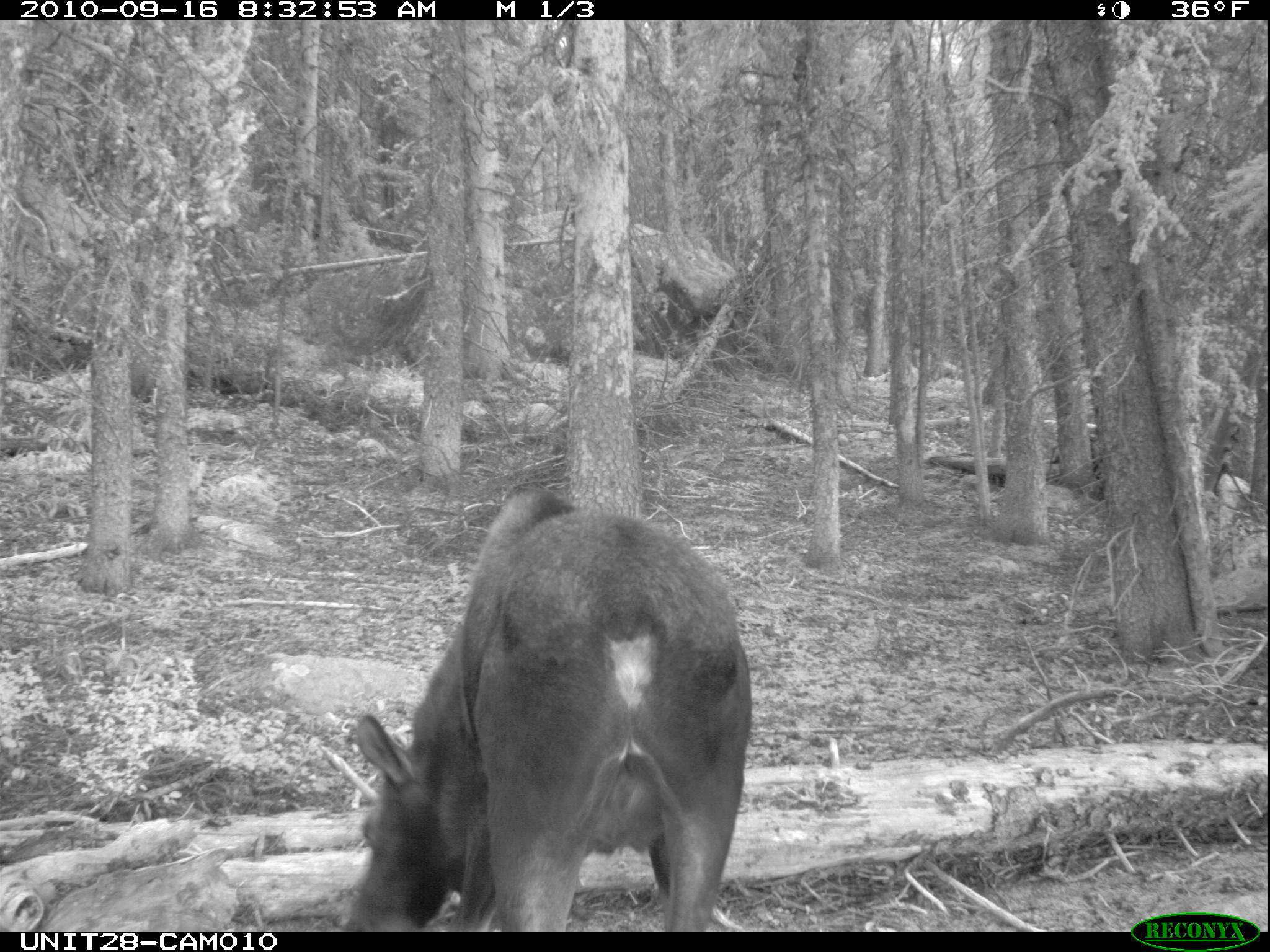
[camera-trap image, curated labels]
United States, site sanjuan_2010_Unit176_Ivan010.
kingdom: Animalia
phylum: Chordata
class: Mammalia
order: Artiodactyla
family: Cervidae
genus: Alces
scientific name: Alces alces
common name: moose